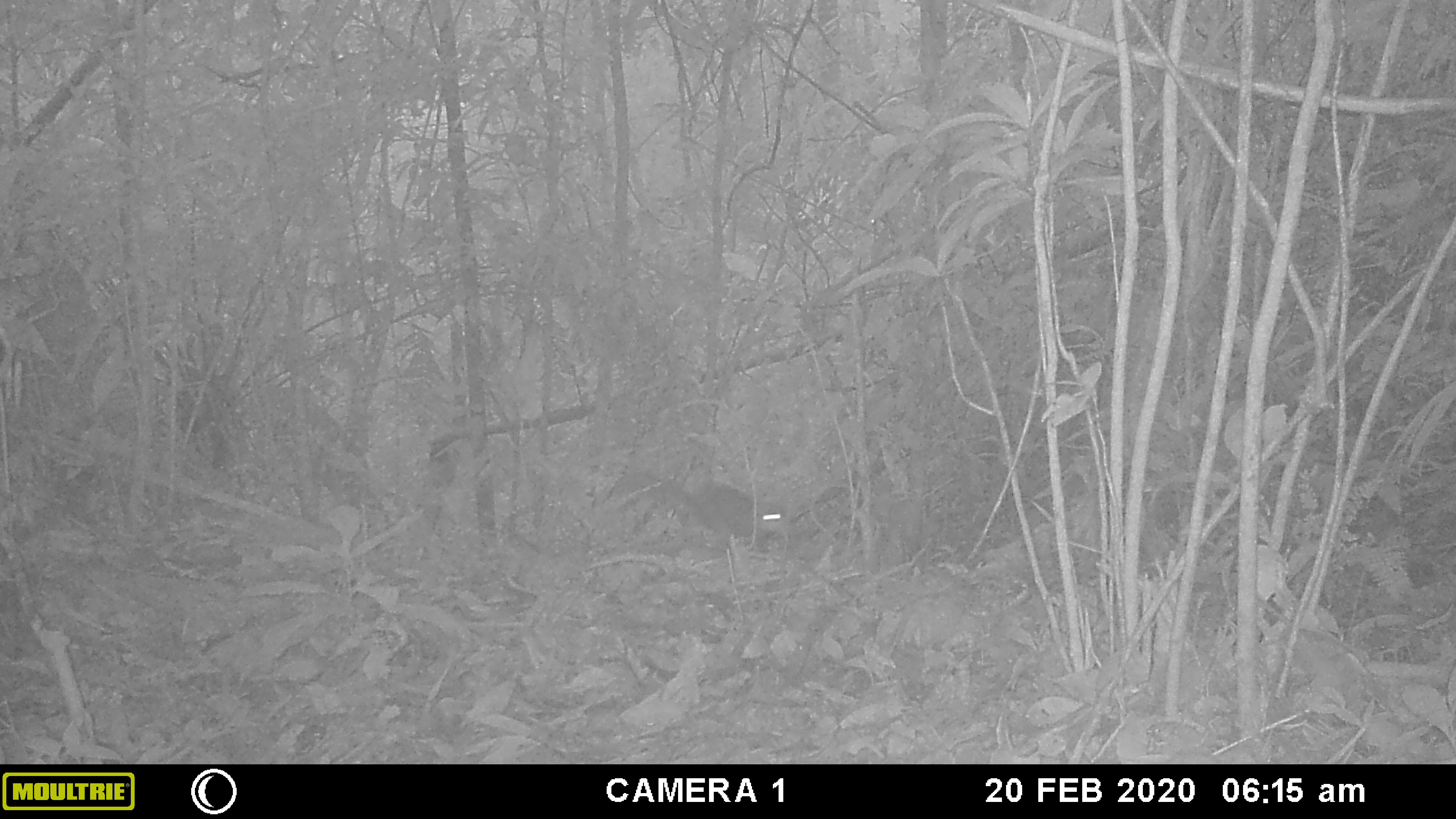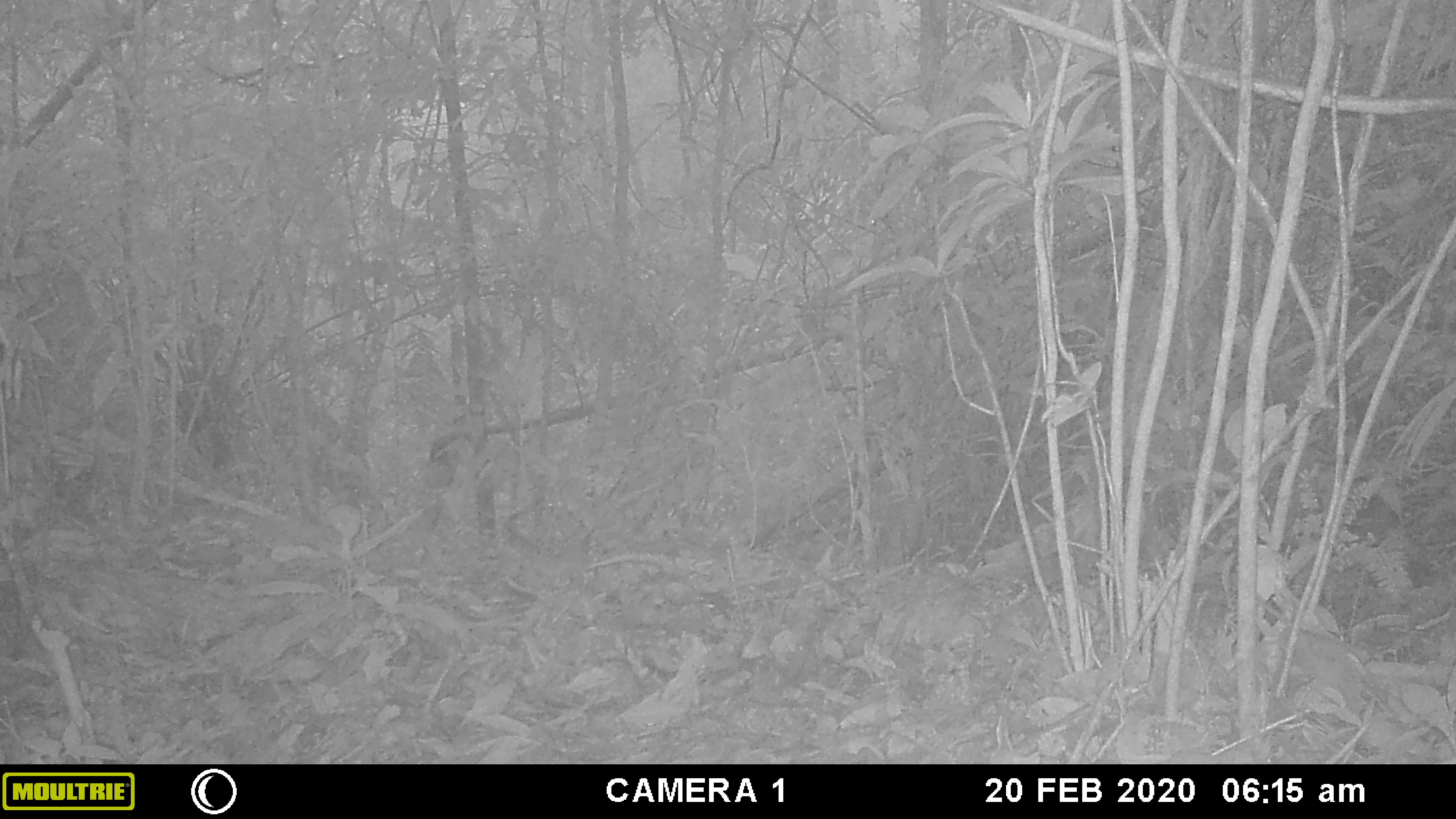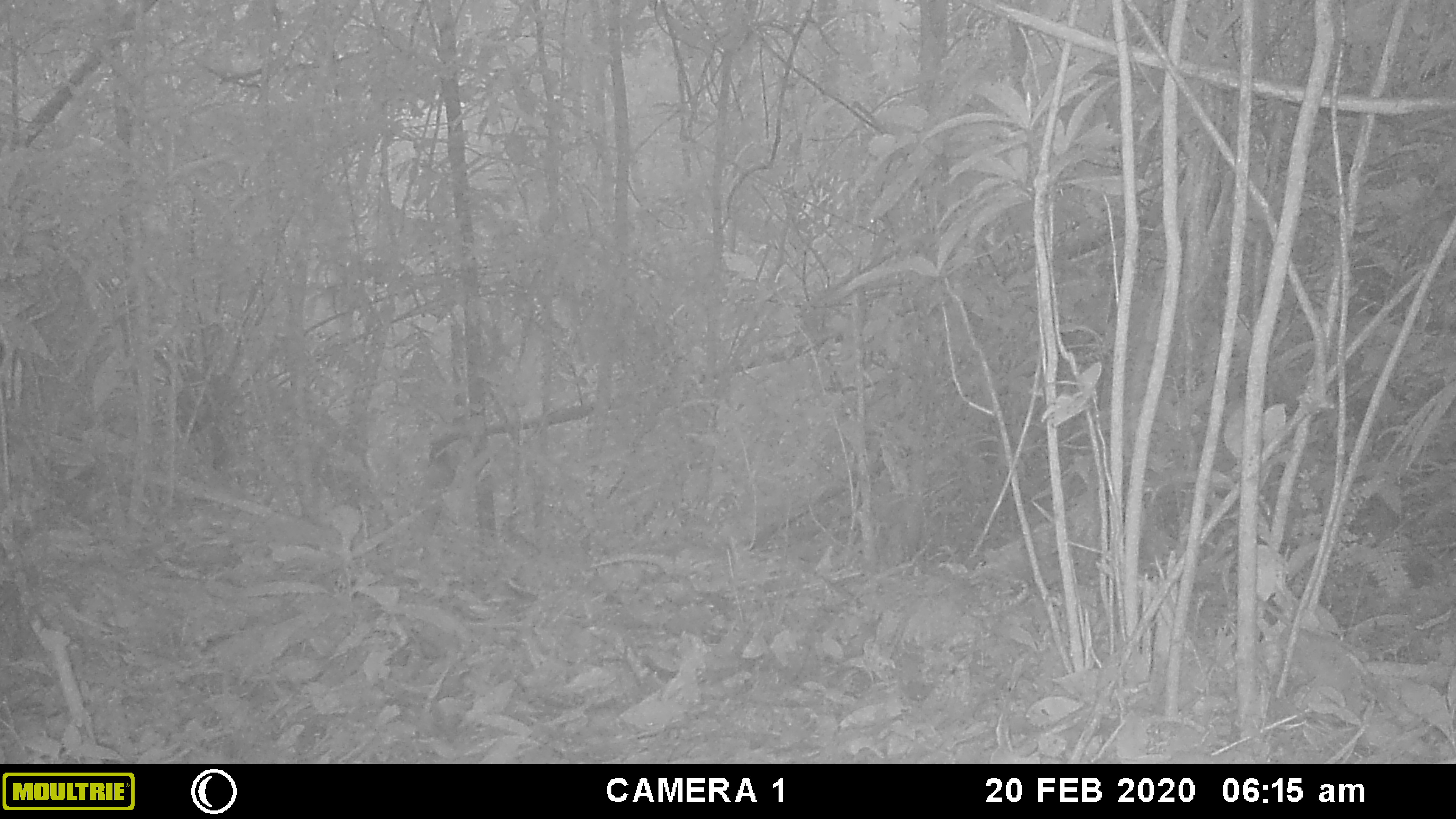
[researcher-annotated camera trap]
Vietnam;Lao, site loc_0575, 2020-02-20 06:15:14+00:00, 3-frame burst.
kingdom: Animalia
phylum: Chordata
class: Mammalia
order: Rodentia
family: Sciuridae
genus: Dremomys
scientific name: Dremomys rufigenis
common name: red-cheeked squirrel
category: red cheeked squirrel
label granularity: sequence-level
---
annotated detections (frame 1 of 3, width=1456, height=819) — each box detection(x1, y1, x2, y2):
red cheeked squirrel: detection(616, 470, 785, 548)